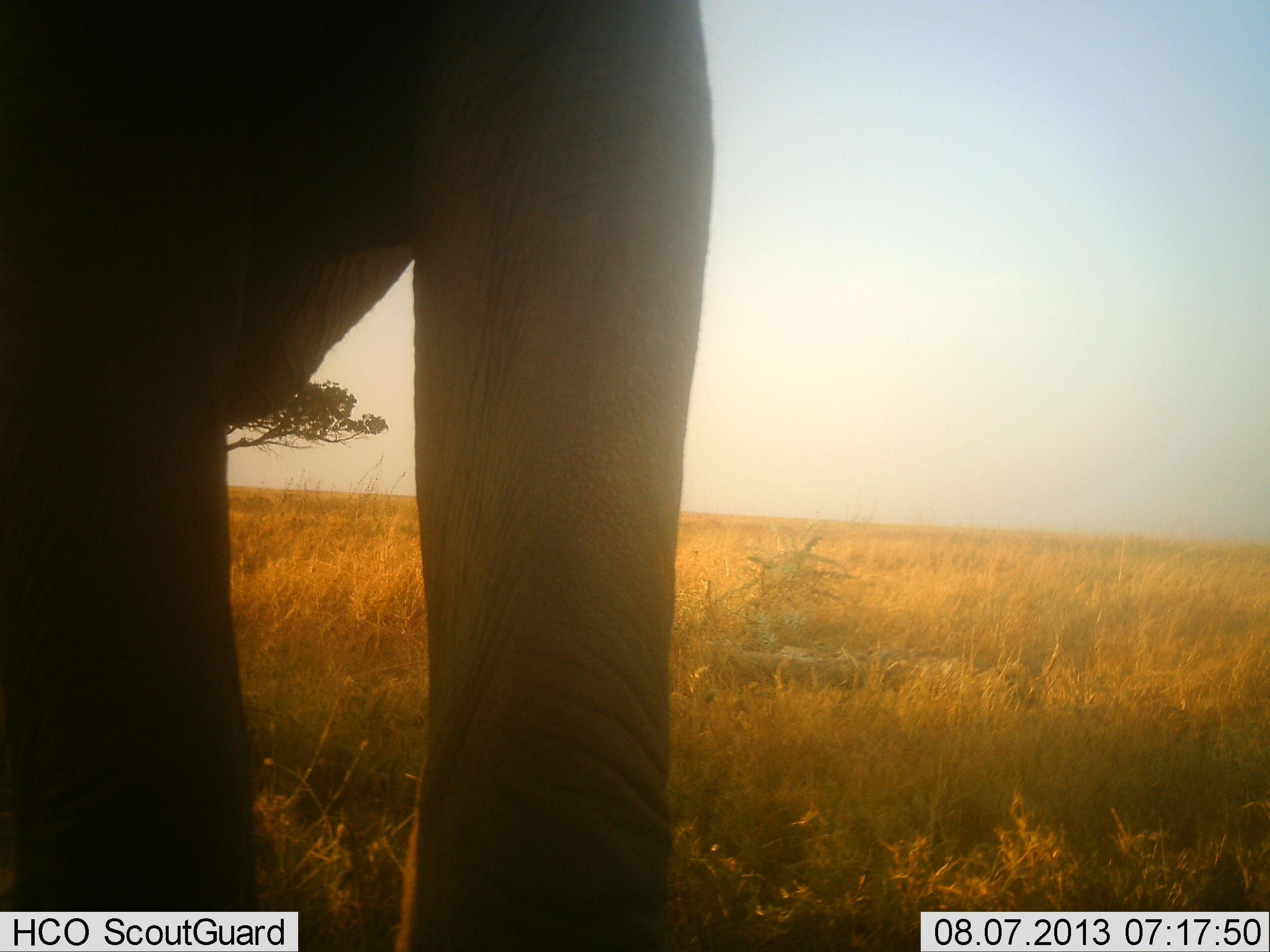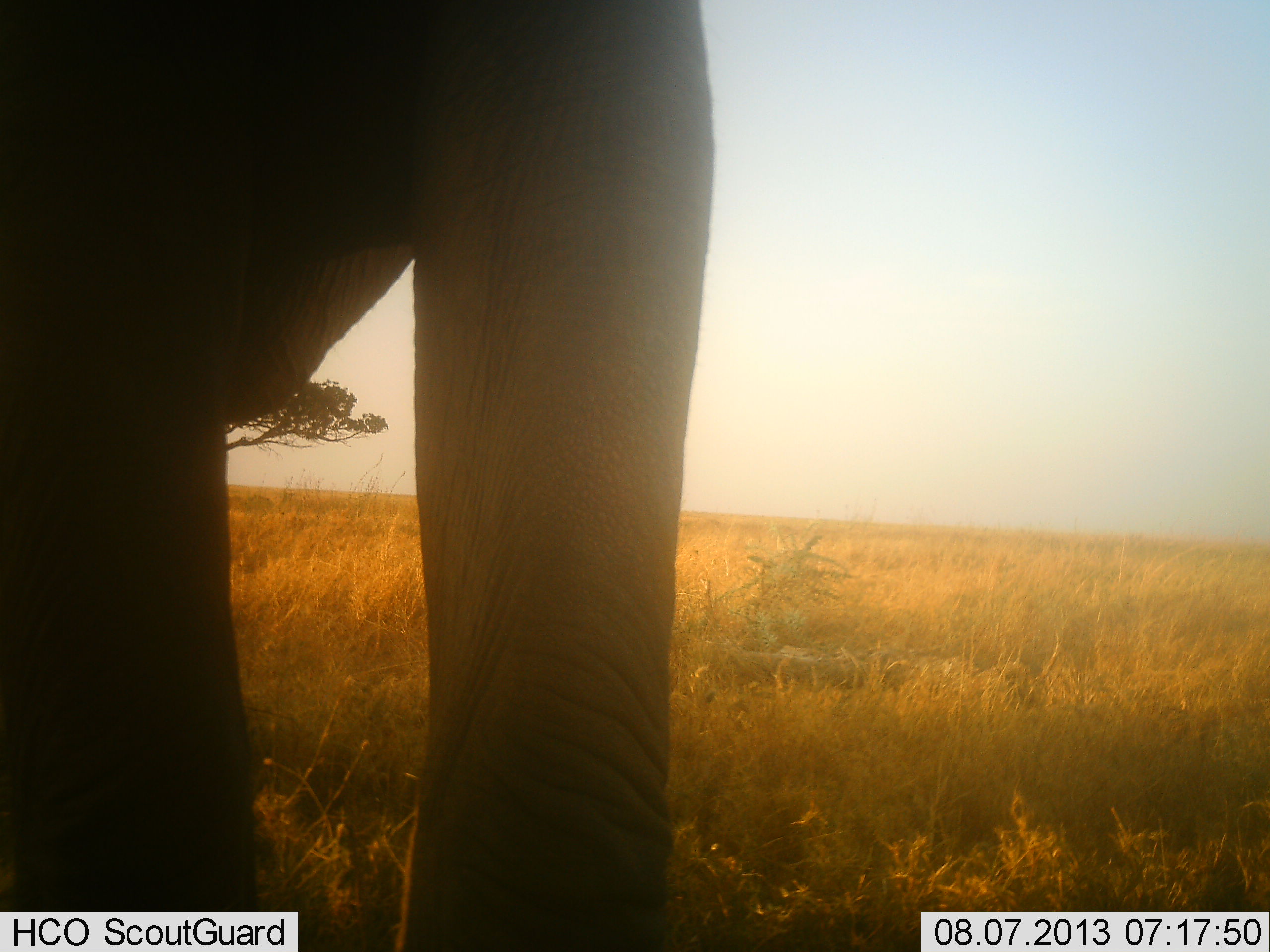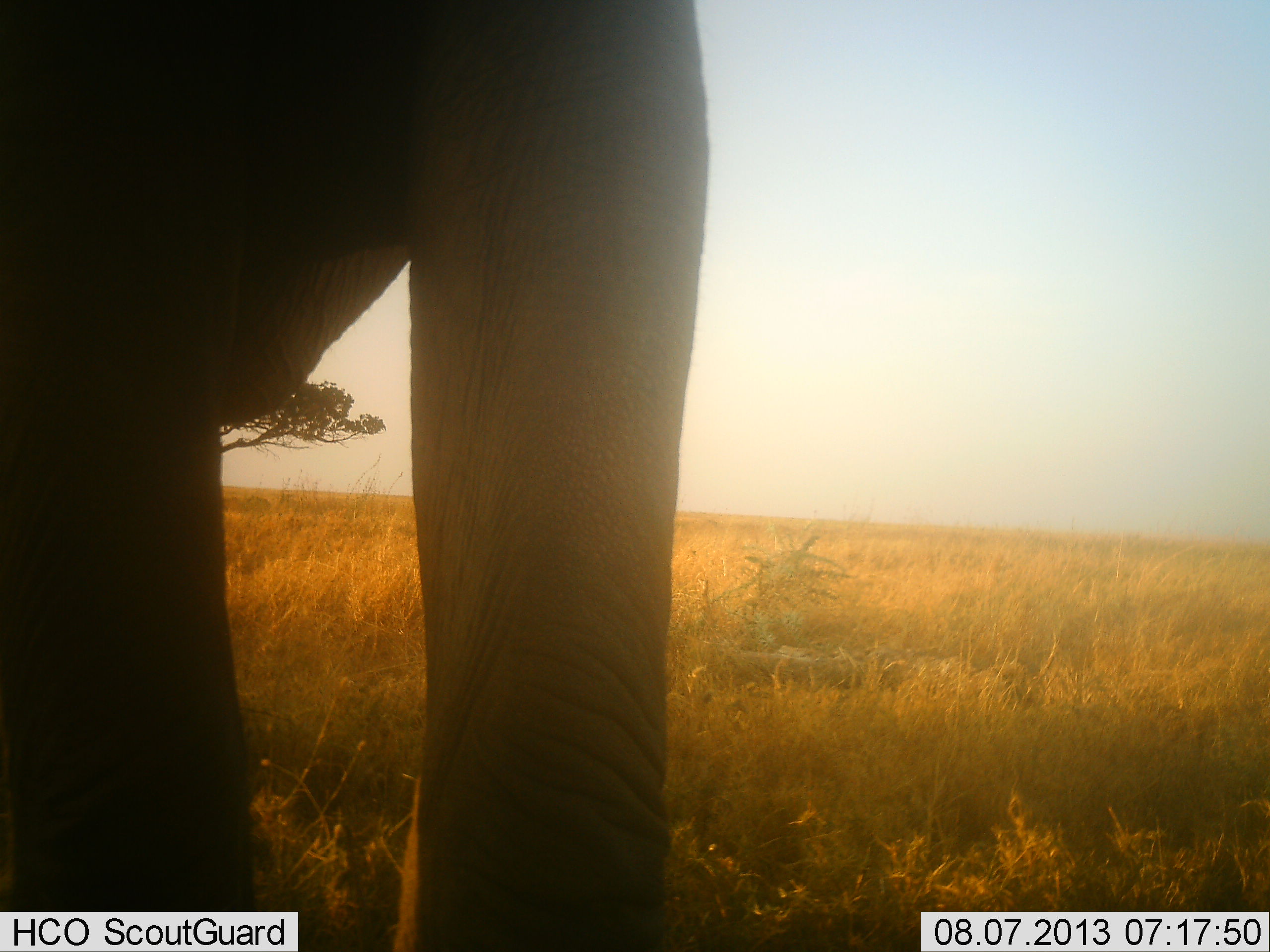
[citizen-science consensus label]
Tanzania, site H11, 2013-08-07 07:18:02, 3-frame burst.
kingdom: Animalia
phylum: Chordata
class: Mammalia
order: Proboscidea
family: Elephantidae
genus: Loxodonta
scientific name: Loxodonta africana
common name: african bush elephant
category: elephant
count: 1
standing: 100%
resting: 6%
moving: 0%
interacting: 0%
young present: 0%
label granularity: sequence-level